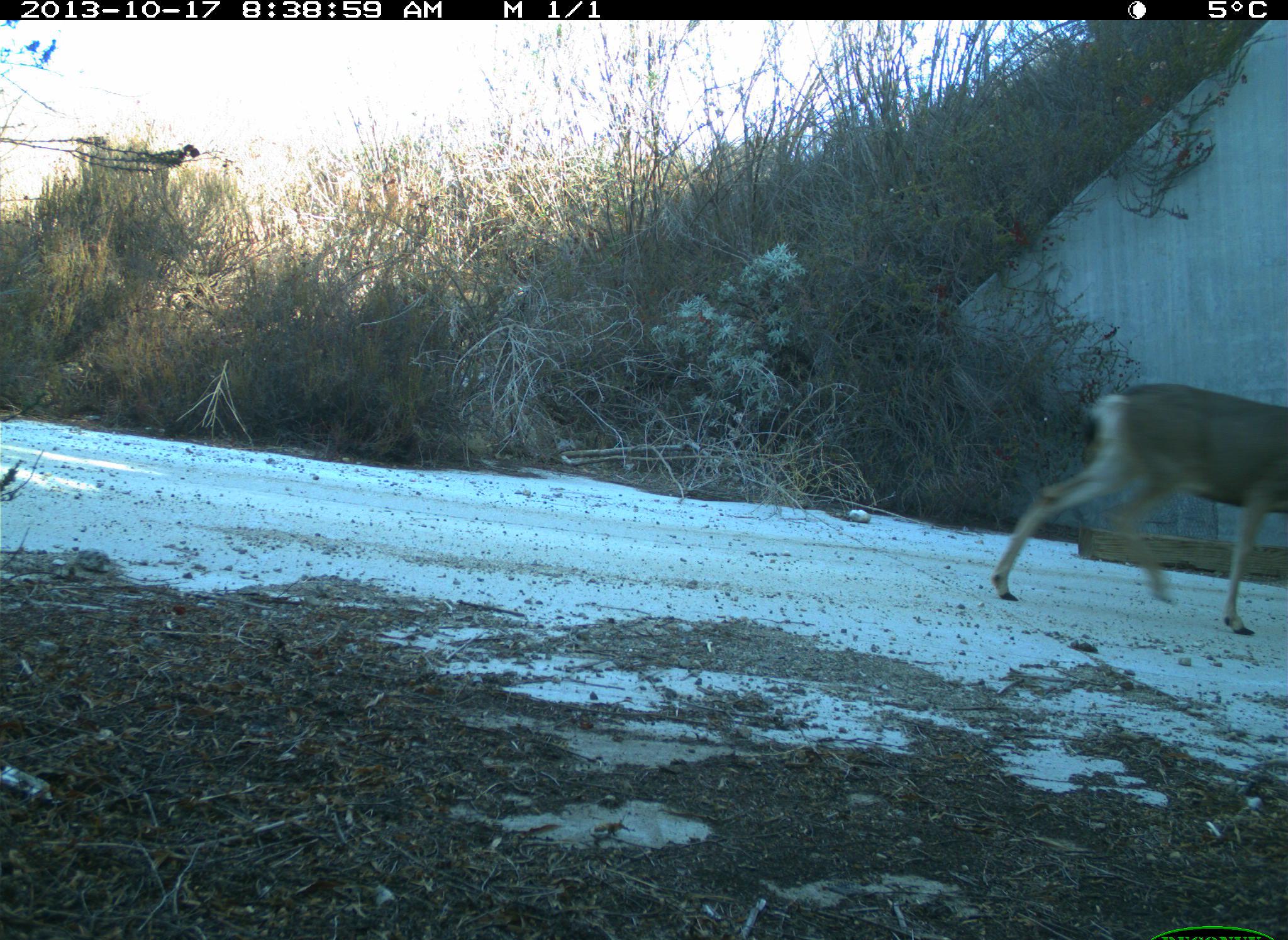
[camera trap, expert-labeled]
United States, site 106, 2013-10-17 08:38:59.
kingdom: Animalia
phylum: Chordata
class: Mammalia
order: Artiodactyla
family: Cervidae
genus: Odocoileus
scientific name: Odocoileus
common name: deer